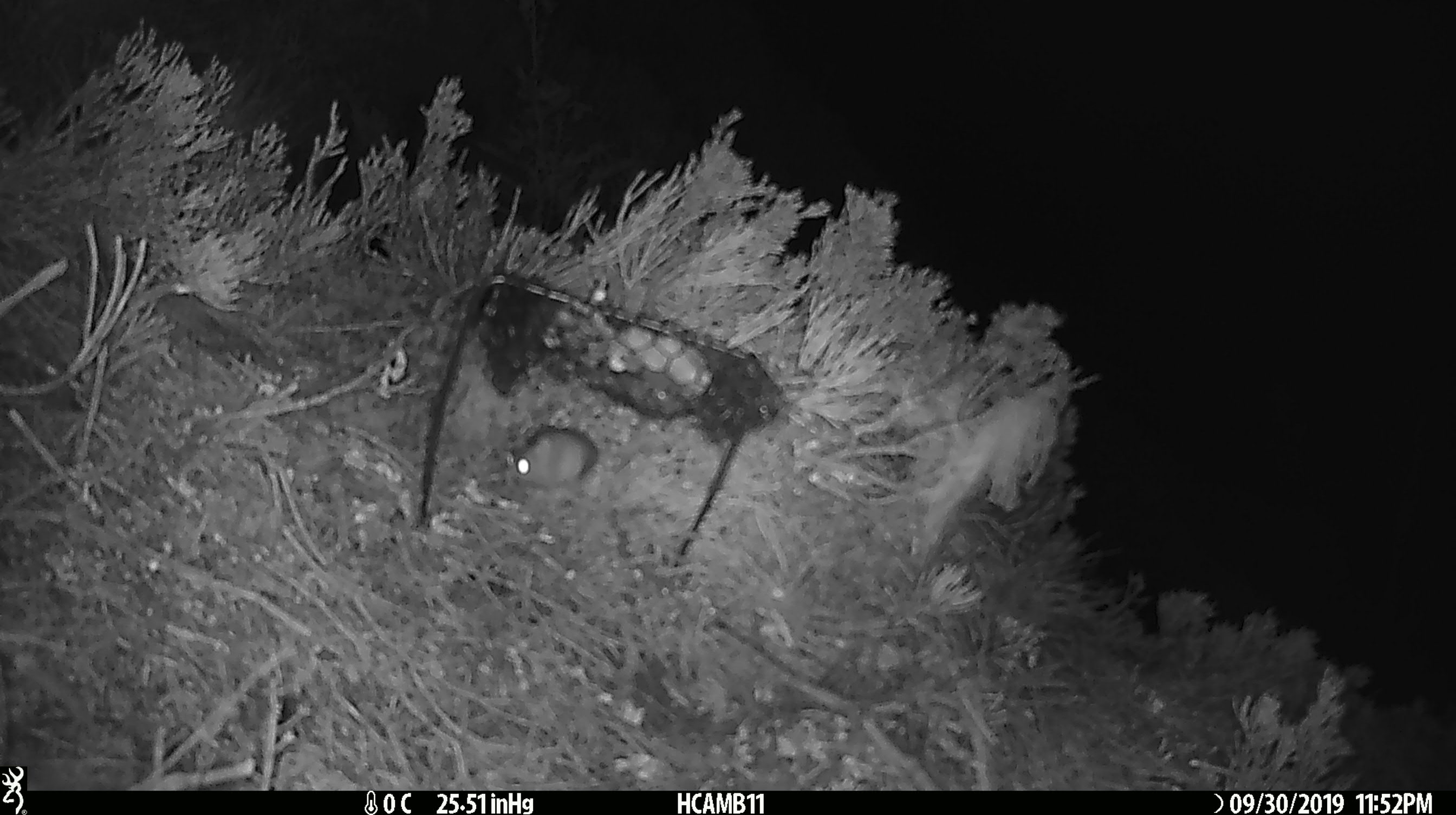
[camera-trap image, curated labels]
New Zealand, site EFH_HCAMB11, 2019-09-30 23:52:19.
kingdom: Animalia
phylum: Chordata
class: Mammalia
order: Rodentia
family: Muridae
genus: Mus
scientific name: Mus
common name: mouse